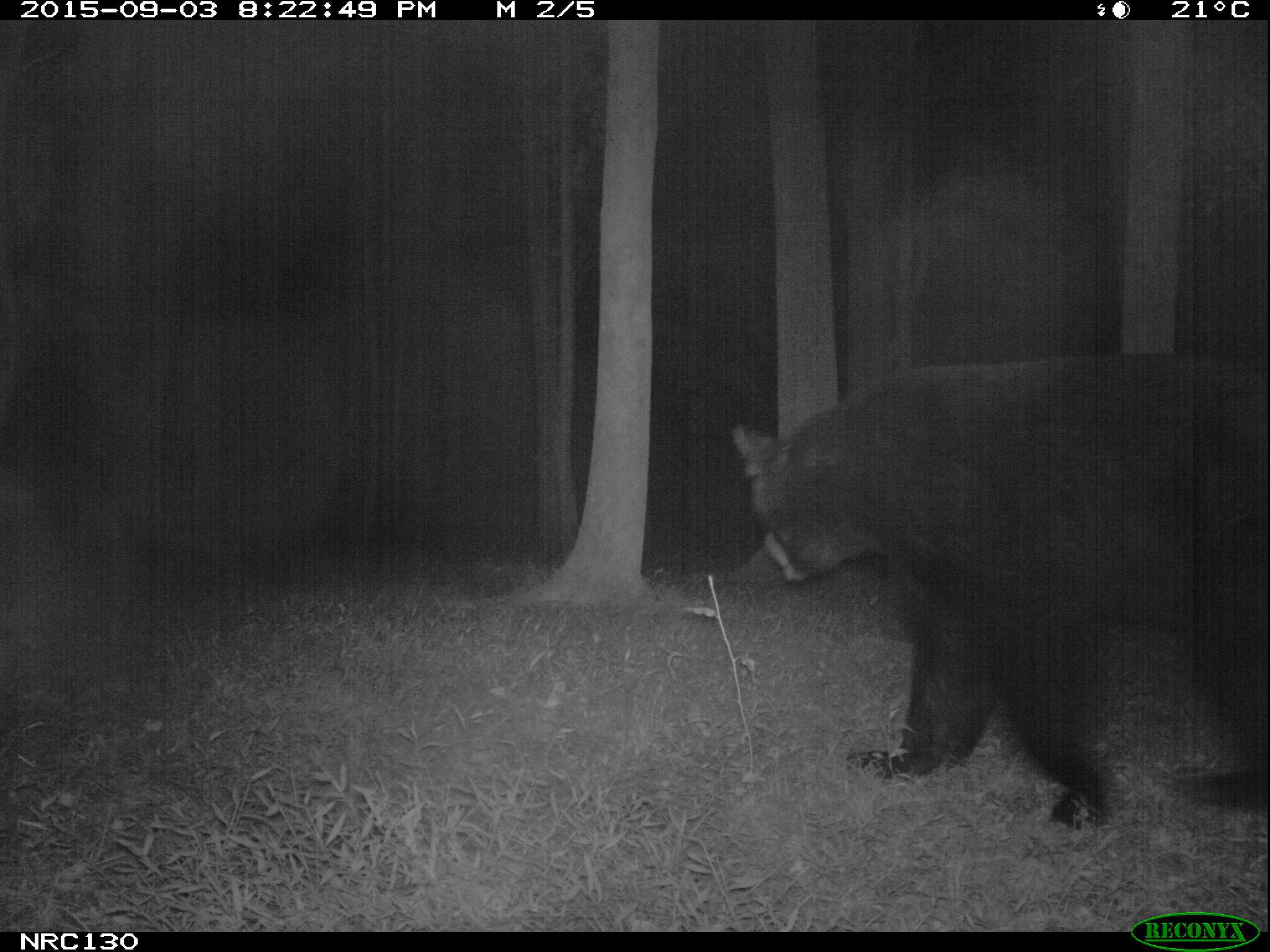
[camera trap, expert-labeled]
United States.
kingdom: Animalia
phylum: Chordata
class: Mammalia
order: Carnivora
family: Ursidae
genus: Ursus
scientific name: Ursus americanus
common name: american black bear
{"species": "American Black Bear (Ursus americanus)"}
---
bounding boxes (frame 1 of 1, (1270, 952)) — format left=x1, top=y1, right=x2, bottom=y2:
American Black Bear: left=720, top=354, right=1270, bottom=827